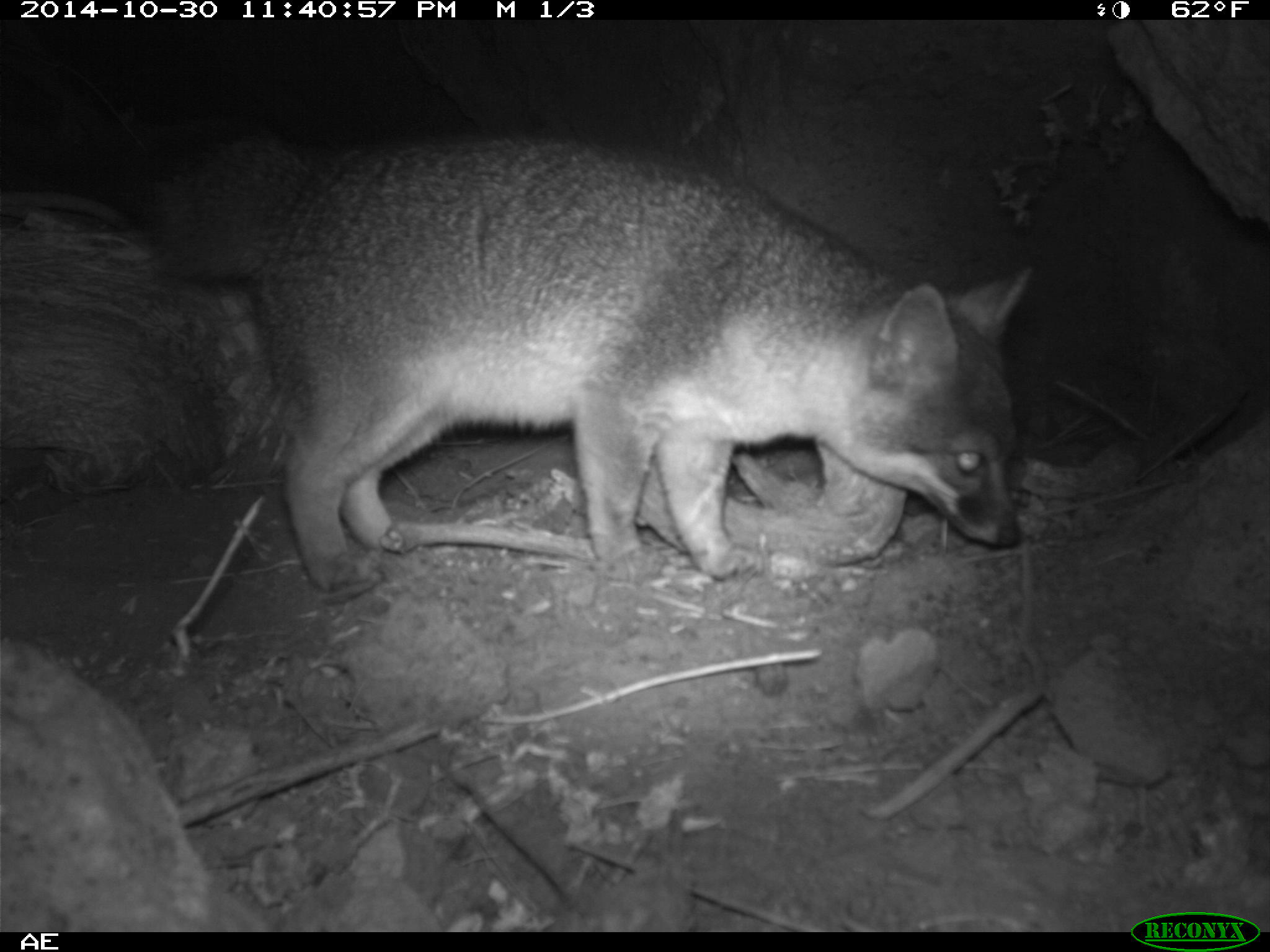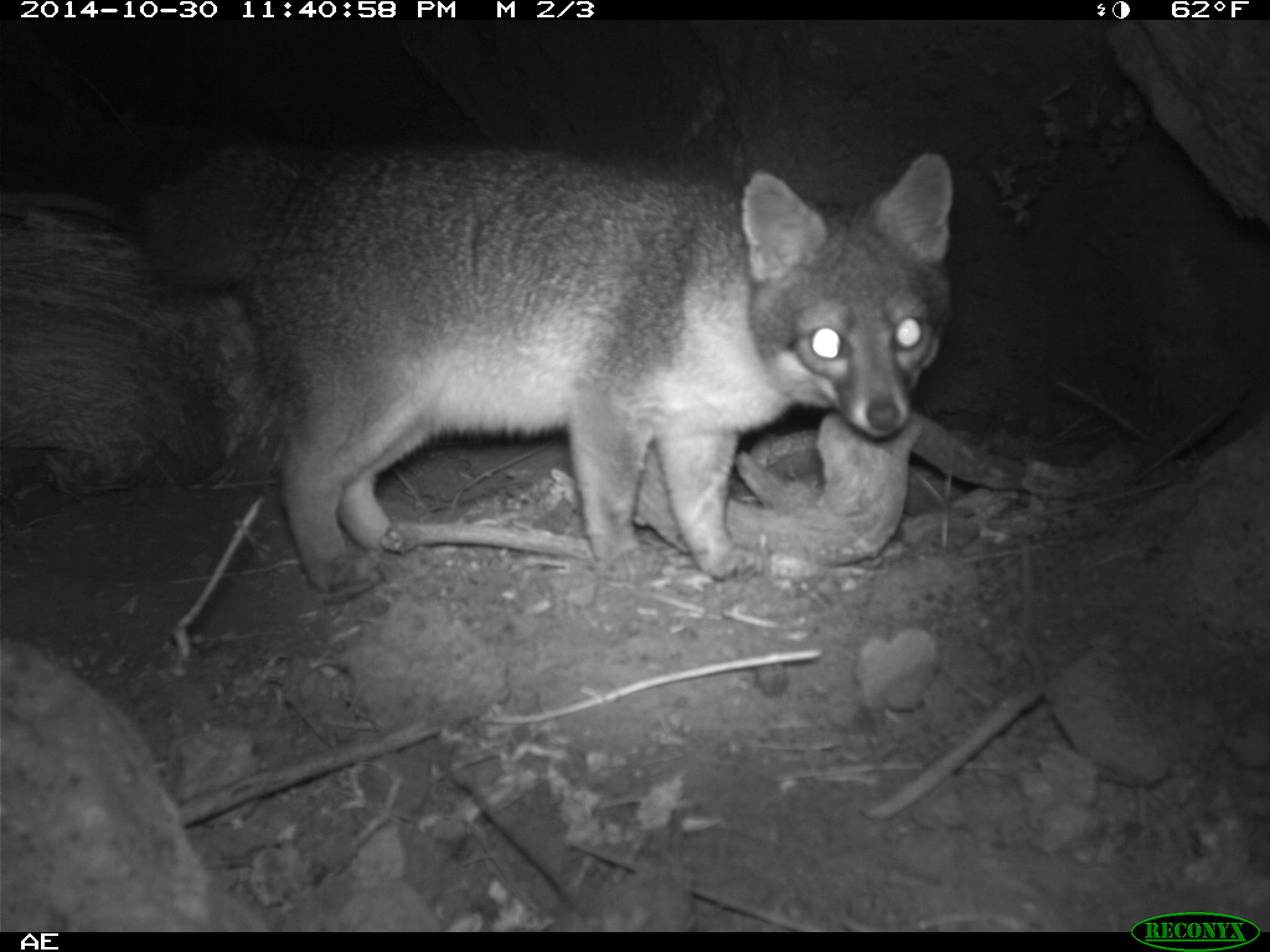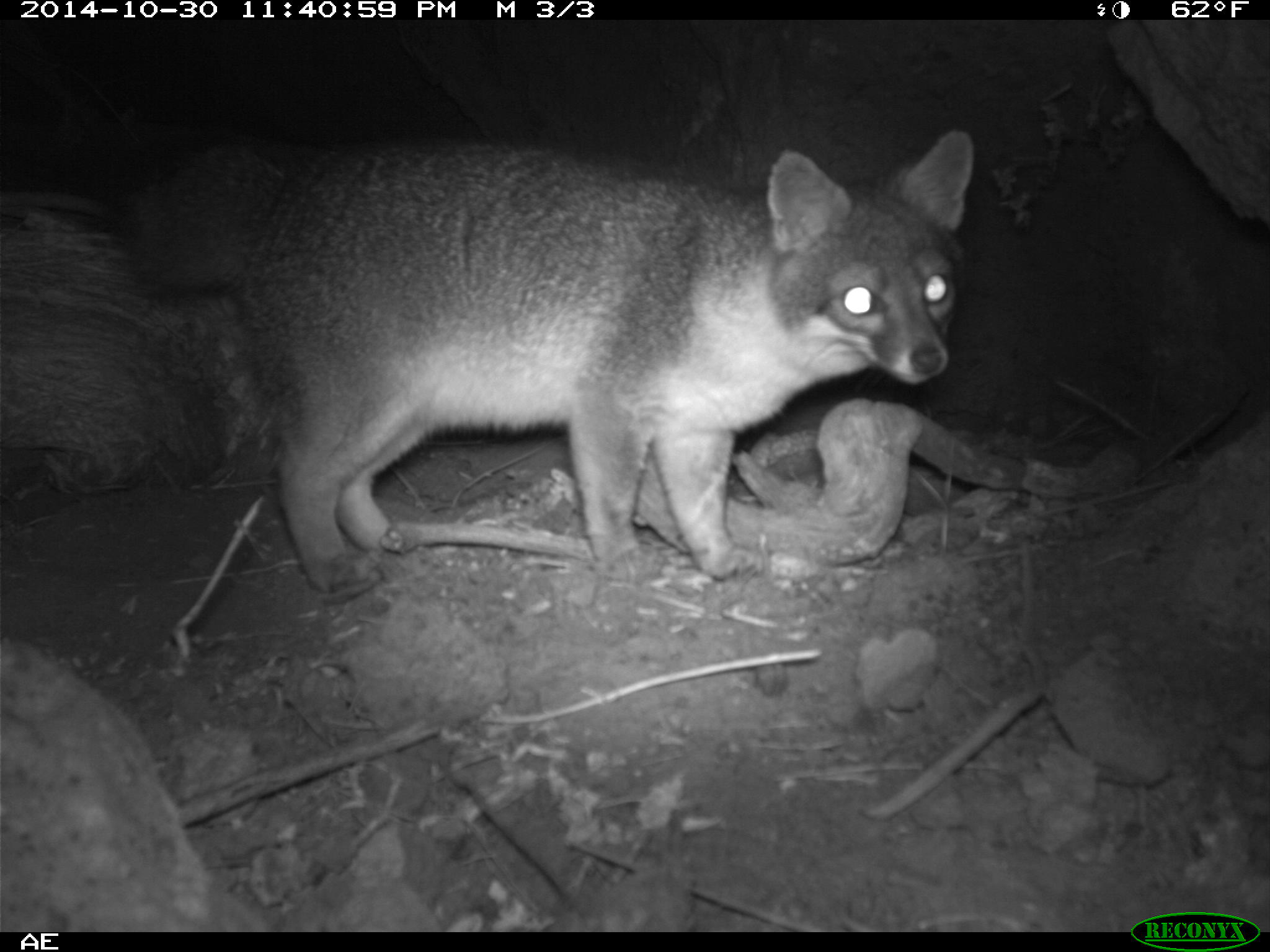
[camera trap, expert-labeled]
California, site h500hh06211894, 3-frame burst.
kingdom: Animalia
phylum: Chordata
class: Mammalia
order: Carnivora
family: Canidae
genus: Urocyon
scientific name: Urocyon littoralis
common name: island fox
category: fox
Fox (island fox) (Urocyon littoralis).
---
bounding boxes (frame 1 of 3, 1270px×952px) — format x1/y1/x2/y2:
fox: 136/127/1032/601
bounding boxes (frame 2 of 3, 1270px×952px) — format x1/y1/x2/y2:
fox: 135/141/953/598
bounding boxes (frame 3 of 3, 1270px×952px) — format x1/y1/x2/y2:
fox: 161/132/974/602